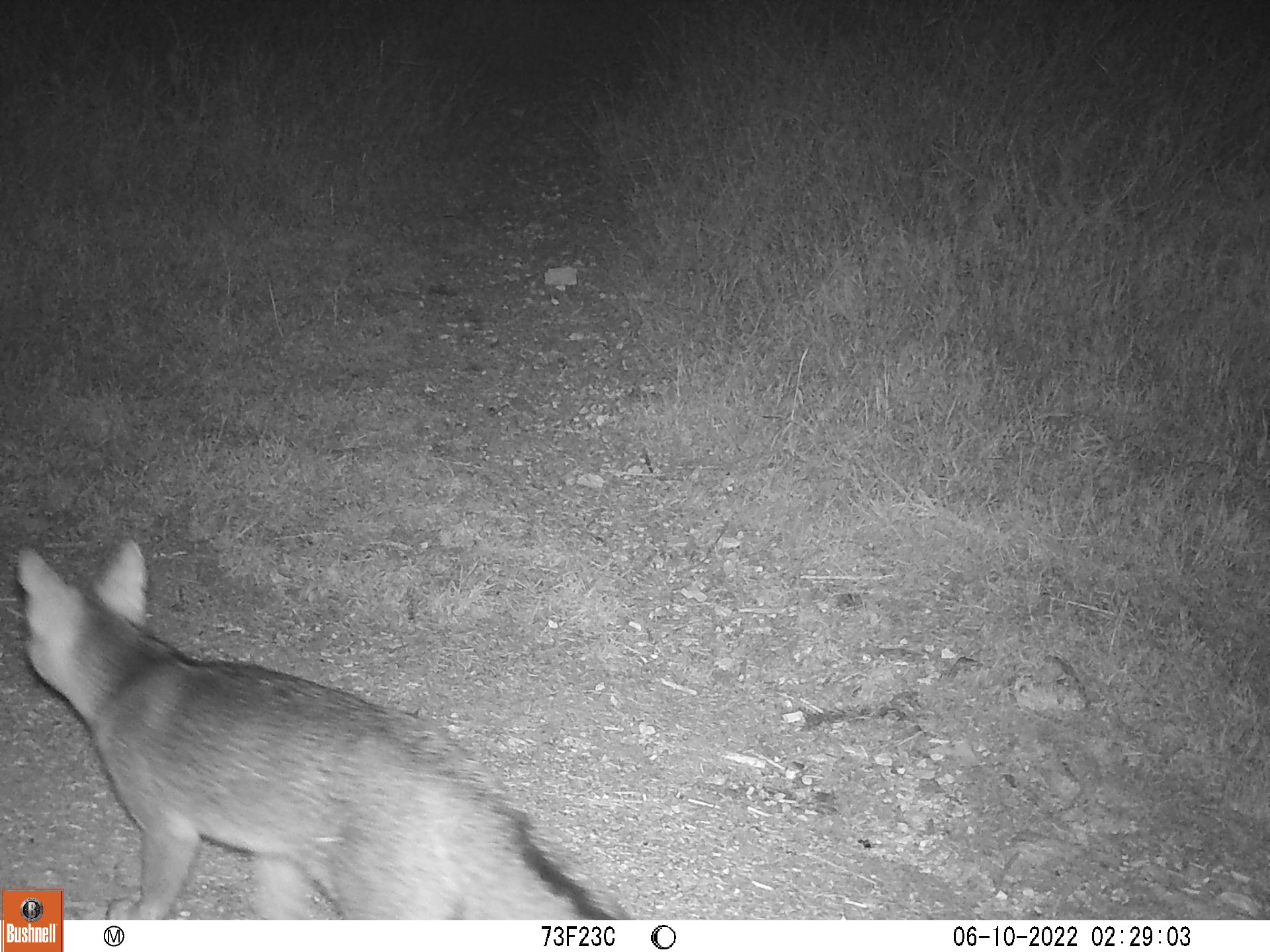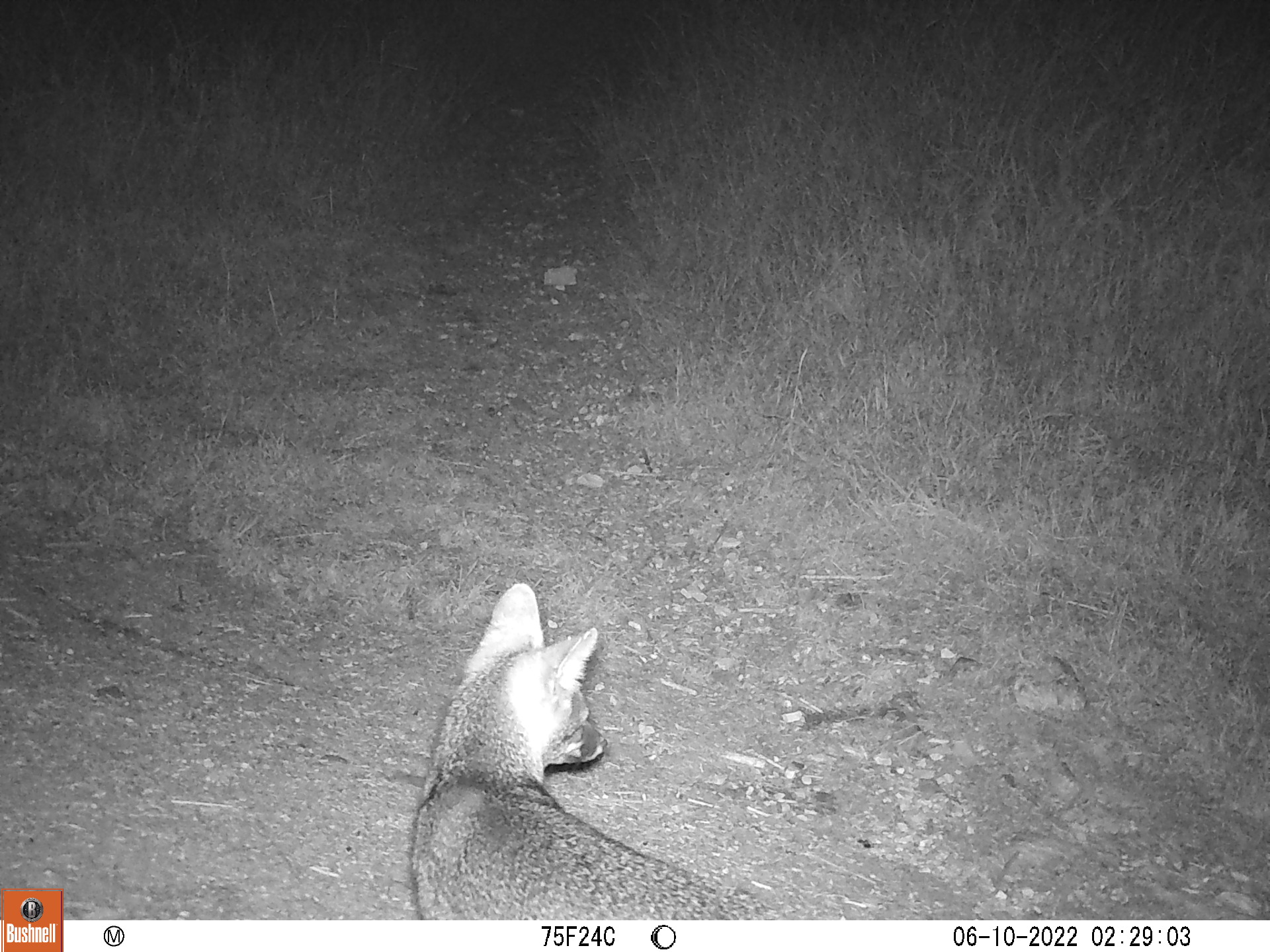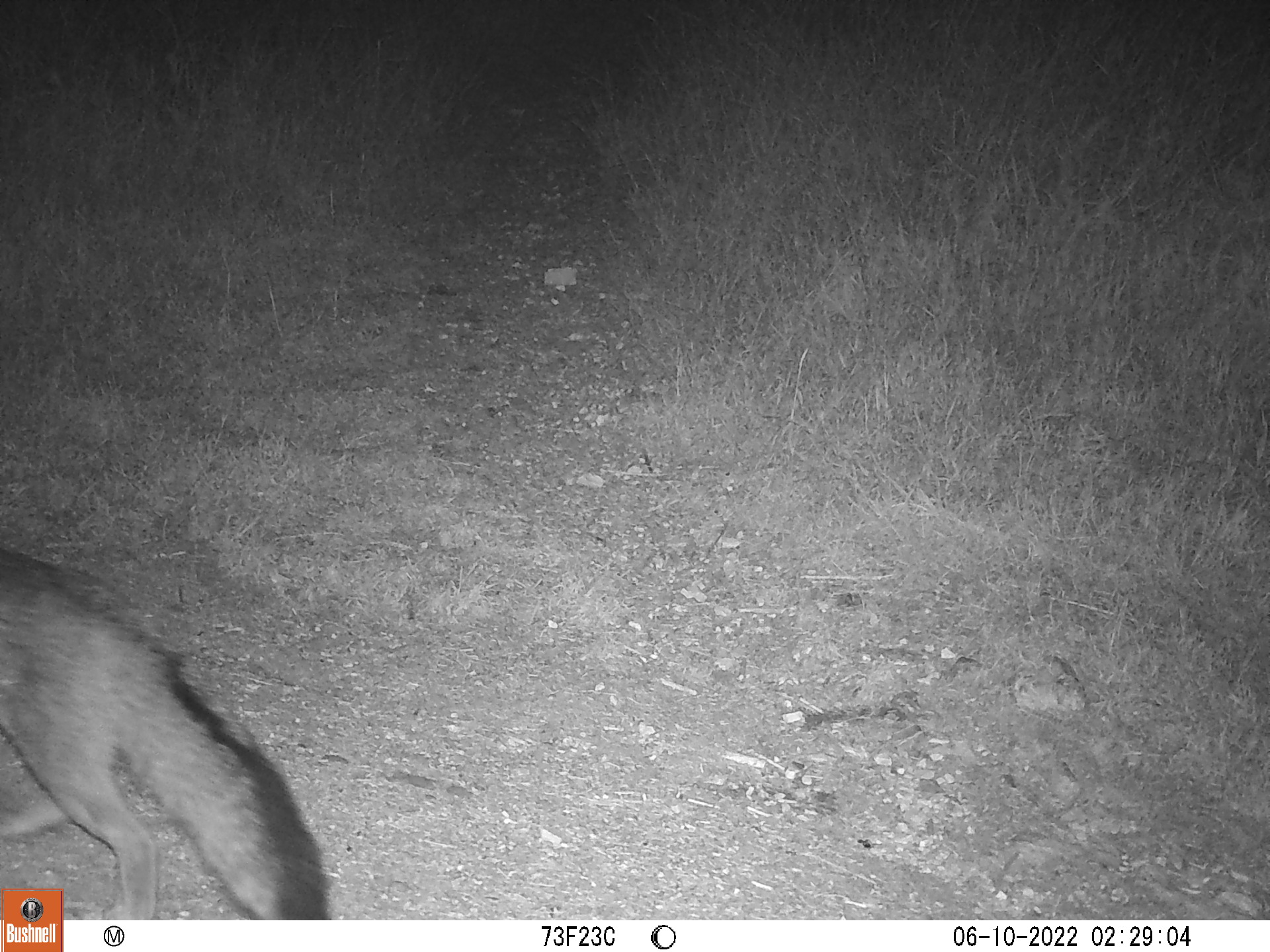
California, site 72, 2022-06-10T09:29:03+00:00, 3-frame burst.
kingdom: Animalia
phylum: Chordata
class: Mammalia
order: Carnivora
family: Canidae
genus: Urocyon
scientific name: Urocyon cinereoargenteus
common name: gray fox